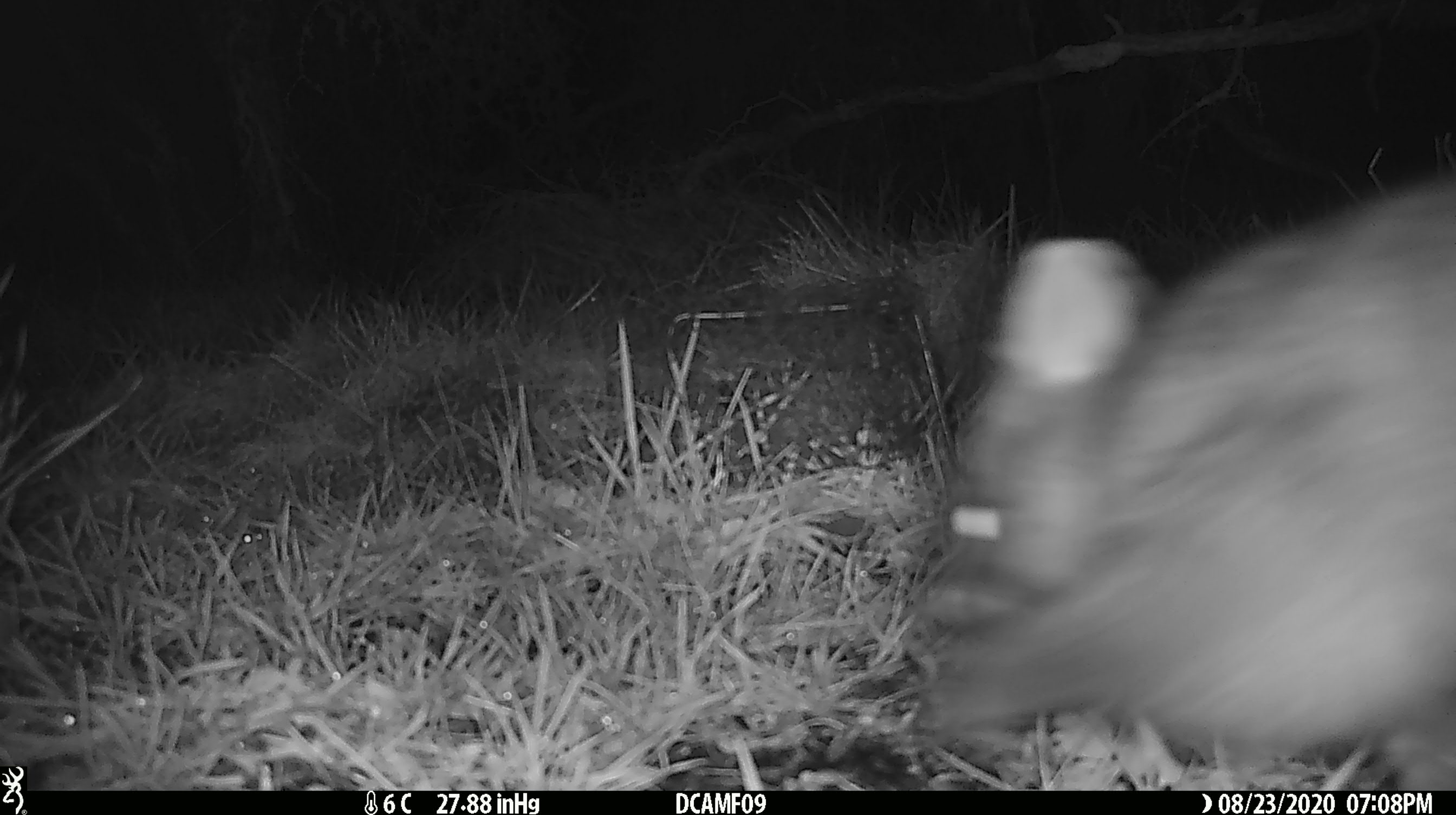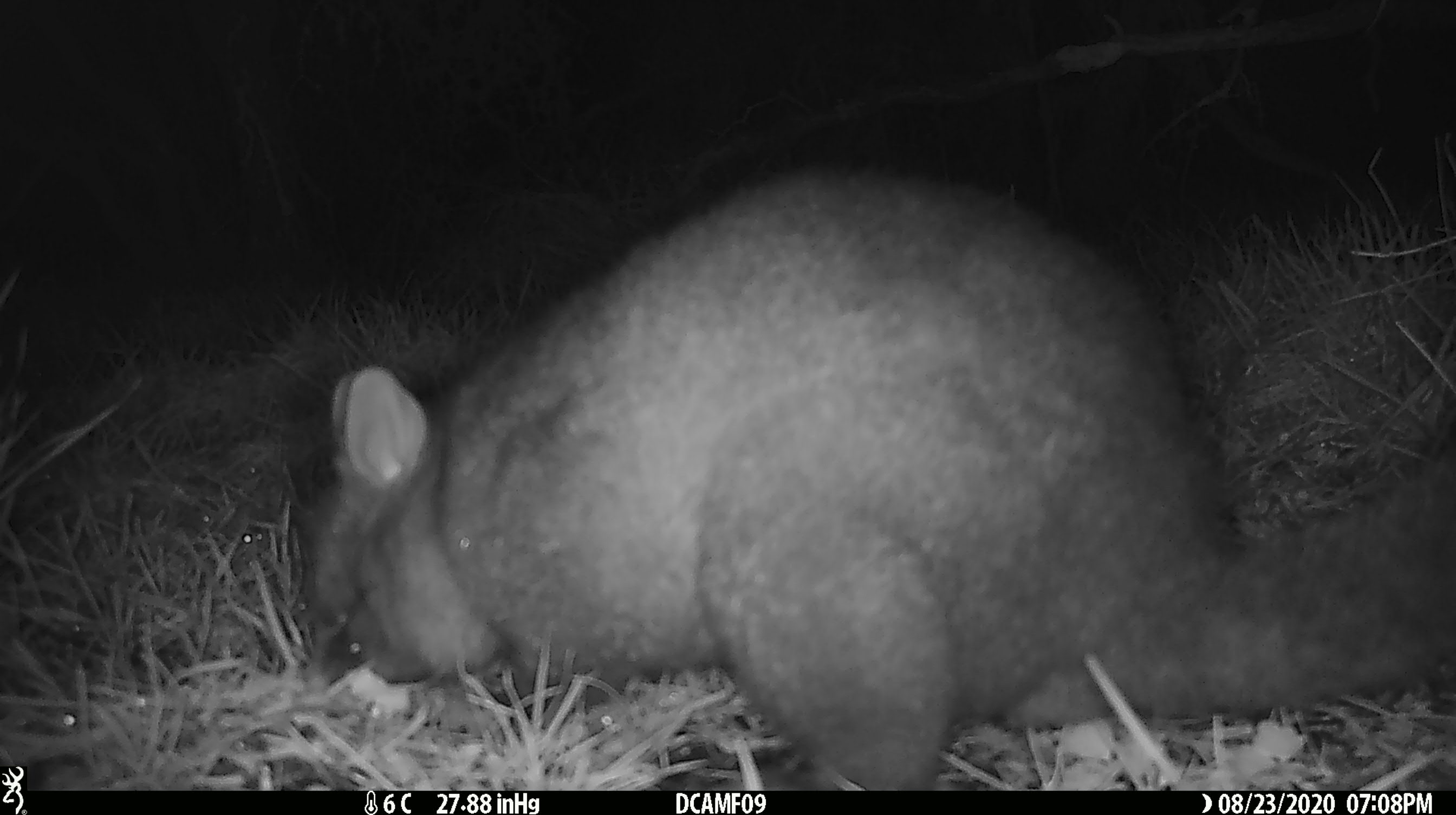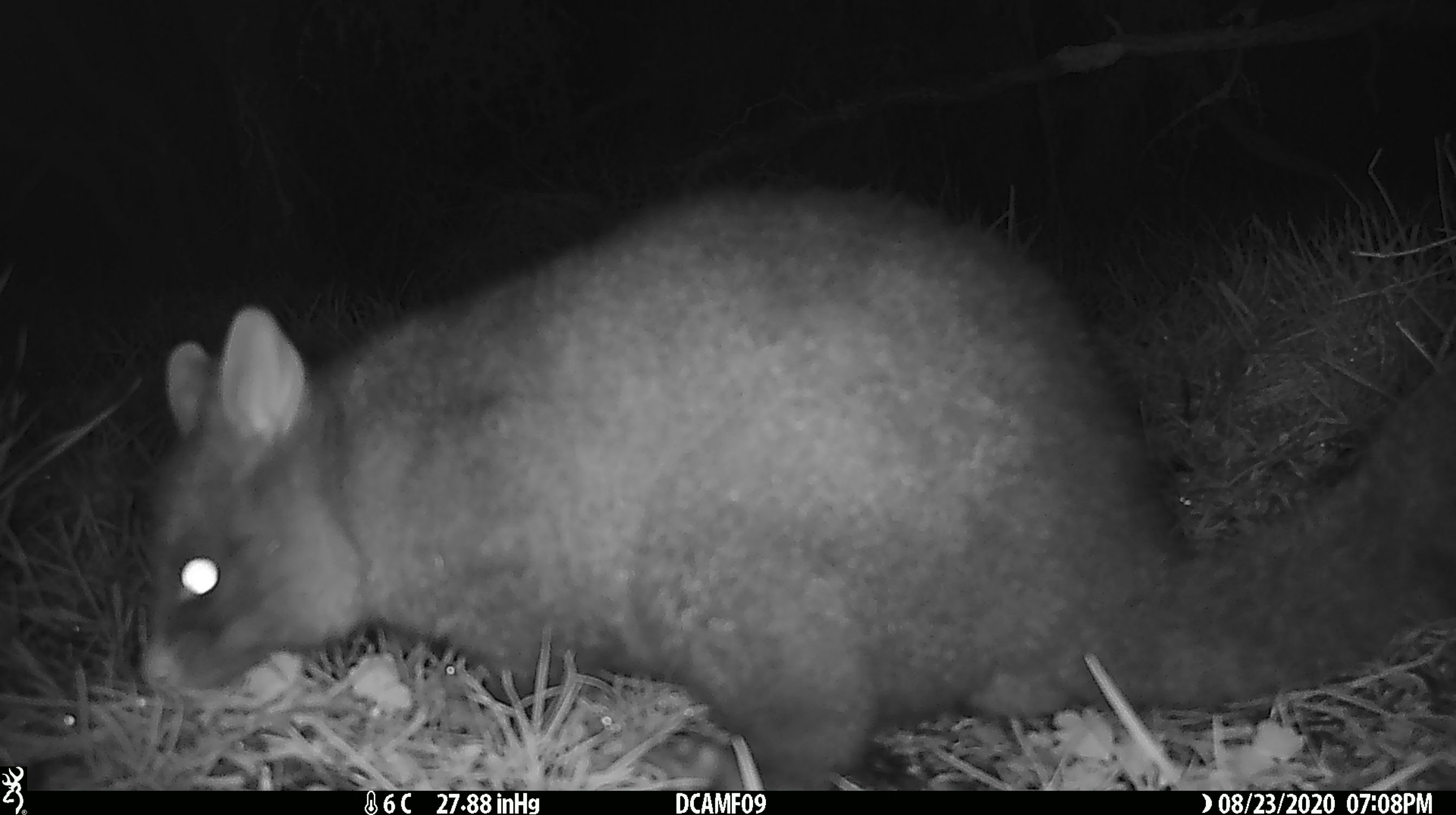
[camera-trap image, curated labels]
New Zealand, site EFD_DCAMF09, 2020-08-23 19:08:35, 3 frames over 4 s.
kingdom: Animalia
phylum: Chordata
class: Mammalia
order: Diprotodontia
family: Phalangeridae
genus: Trichosurus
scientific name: Trichosurus vulpecula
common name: common brushtail possum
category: possum